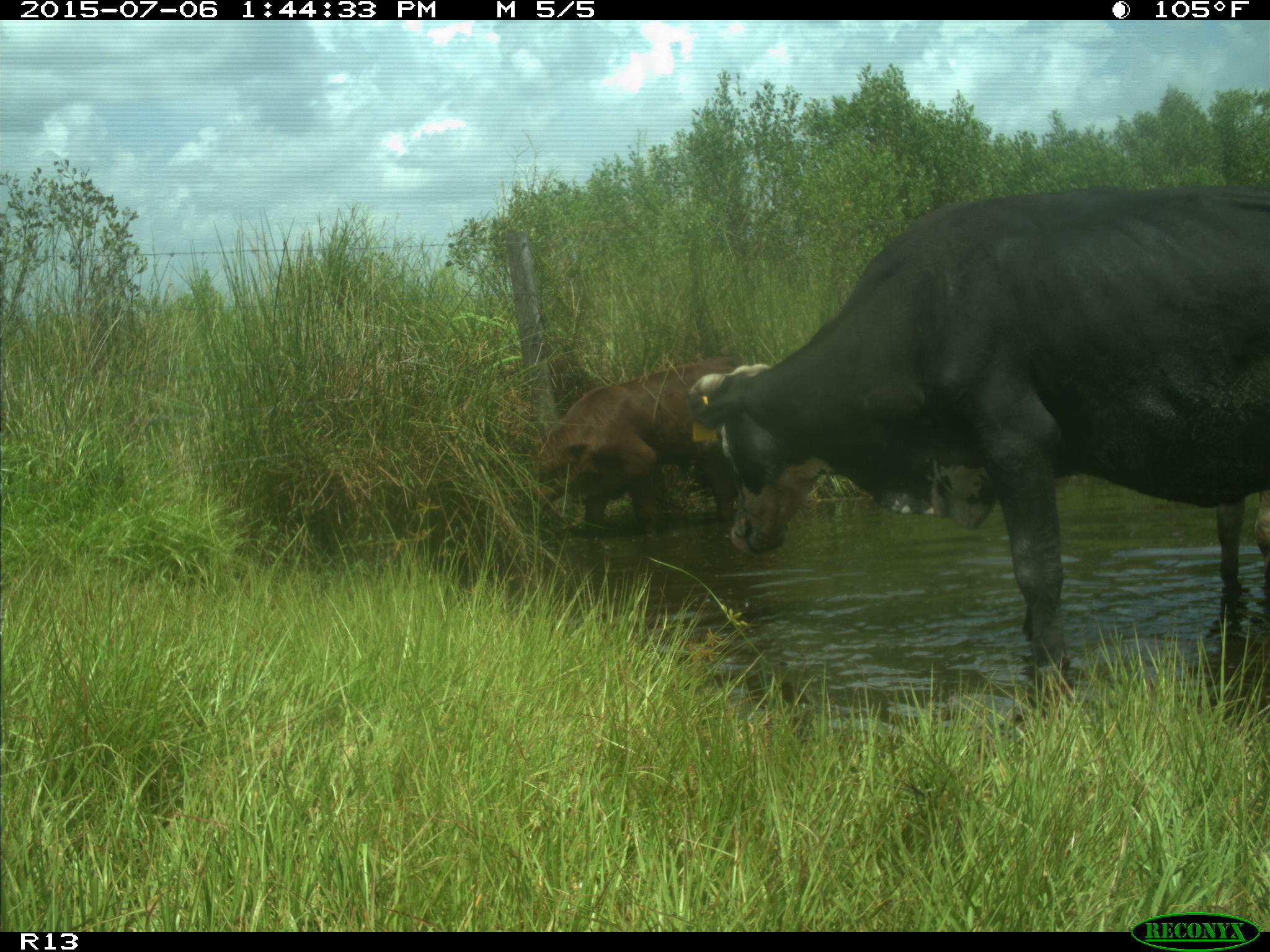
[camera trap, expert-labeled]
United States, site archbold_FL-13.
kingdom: Animalia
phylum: Chordata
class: Mammalia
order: Artiodactyla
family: Bovidae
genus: Bos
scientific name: Bos taurus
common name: domestic cow